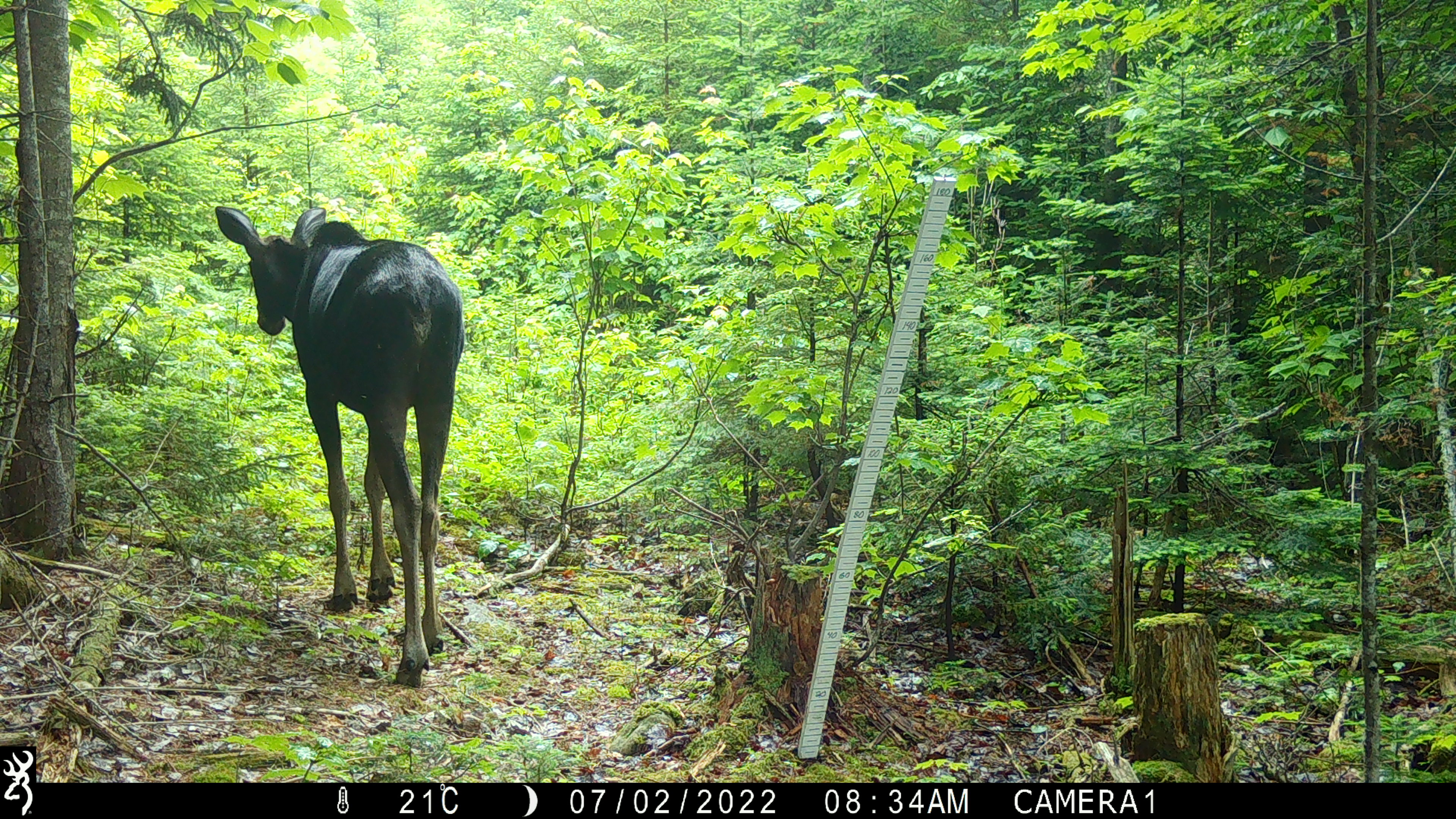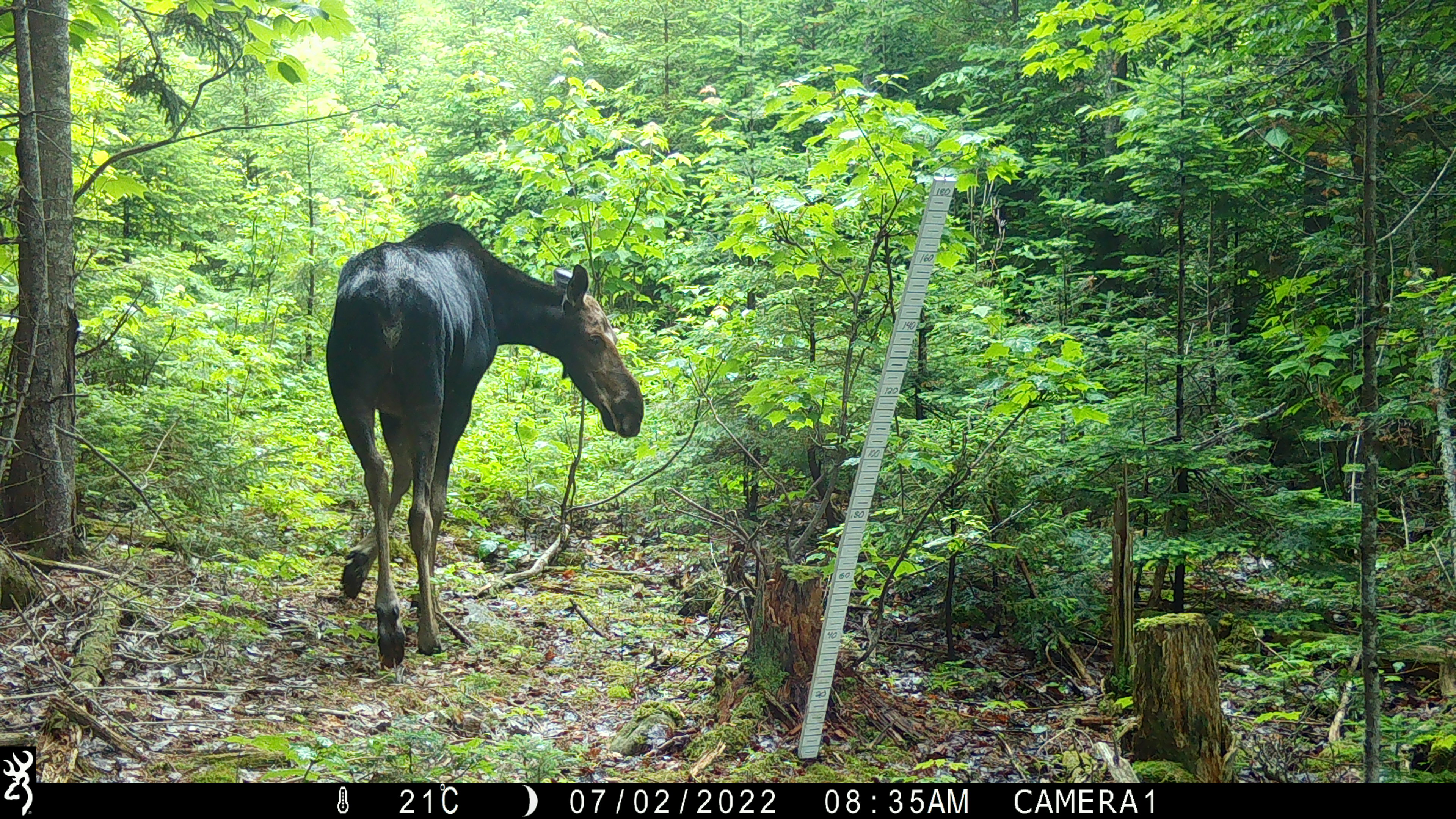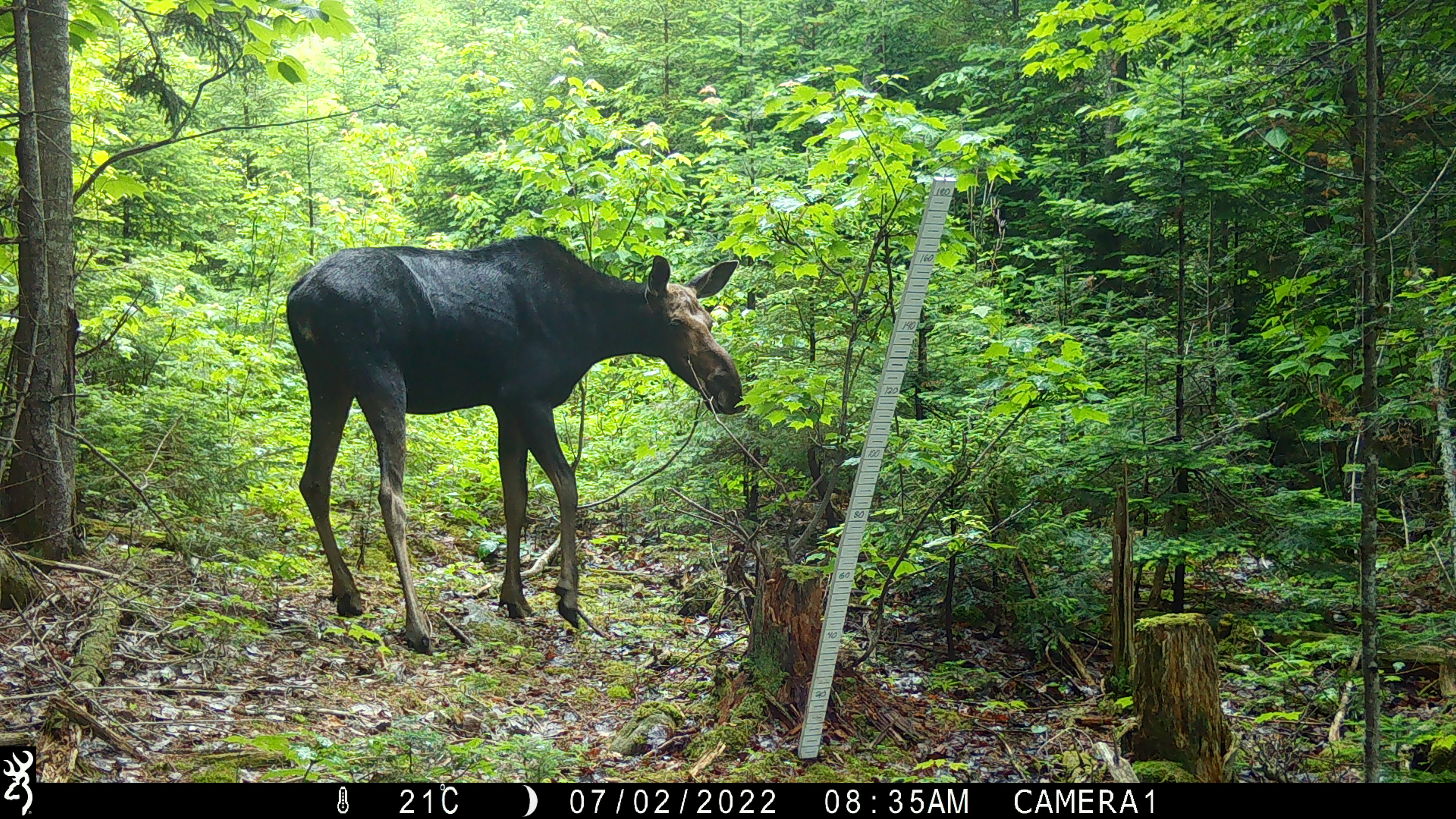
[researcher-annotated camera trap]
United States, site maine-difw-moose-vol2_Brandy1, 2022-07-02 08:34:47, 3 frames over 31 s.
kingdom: Animalia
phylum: Chordata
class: Mammalia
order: Artiodactyla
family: Cervidae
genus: Alces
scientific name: Alces alces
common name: moose